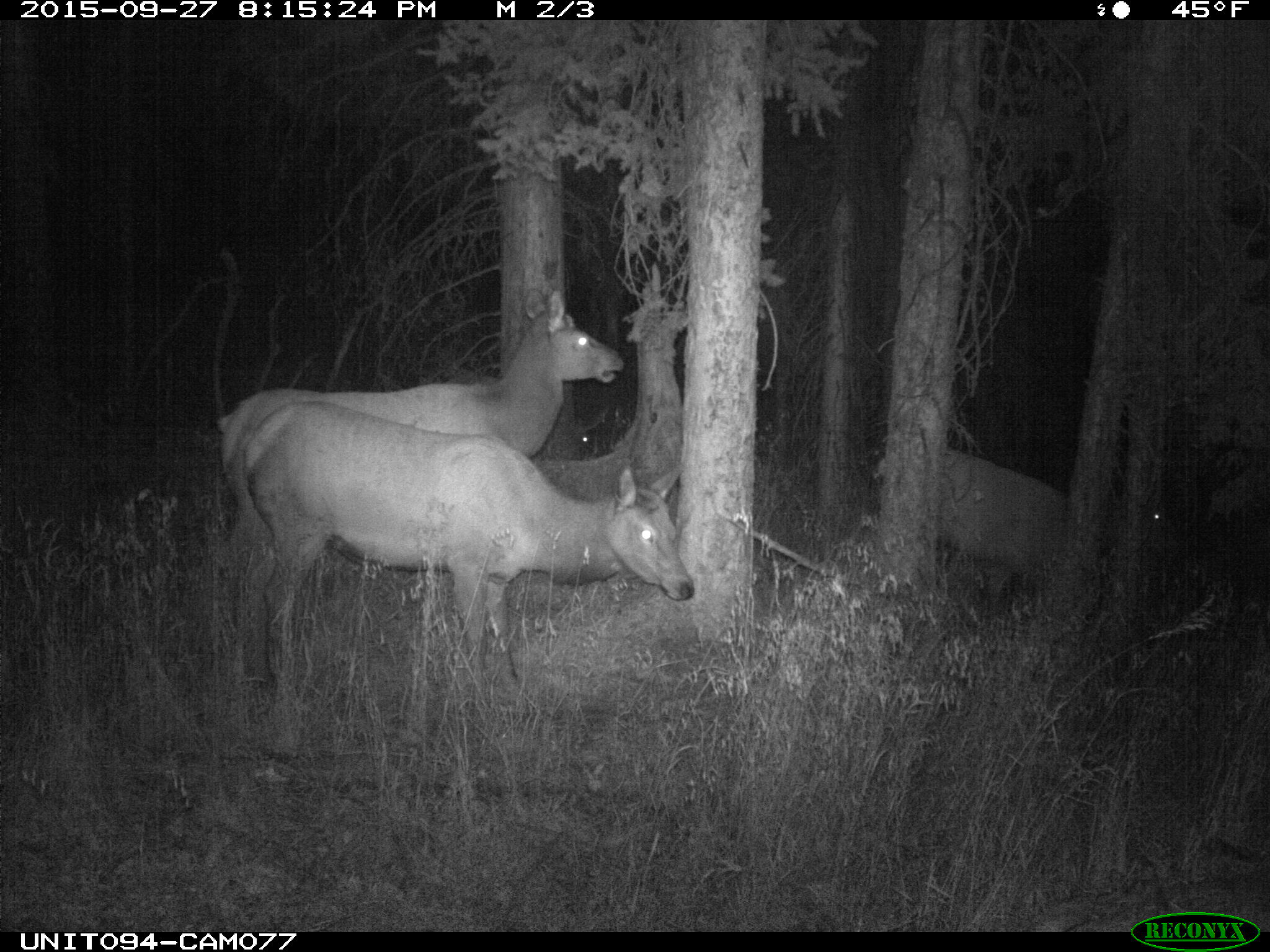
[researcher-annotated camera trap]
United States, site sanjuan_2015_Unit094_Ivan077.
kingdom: Animalia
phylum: Chordata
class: Mammalia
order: Artiodactyla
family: Cervidae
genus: Cervus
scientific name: Cervus elaphus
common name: red deer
Cervus elaphus (red deer).